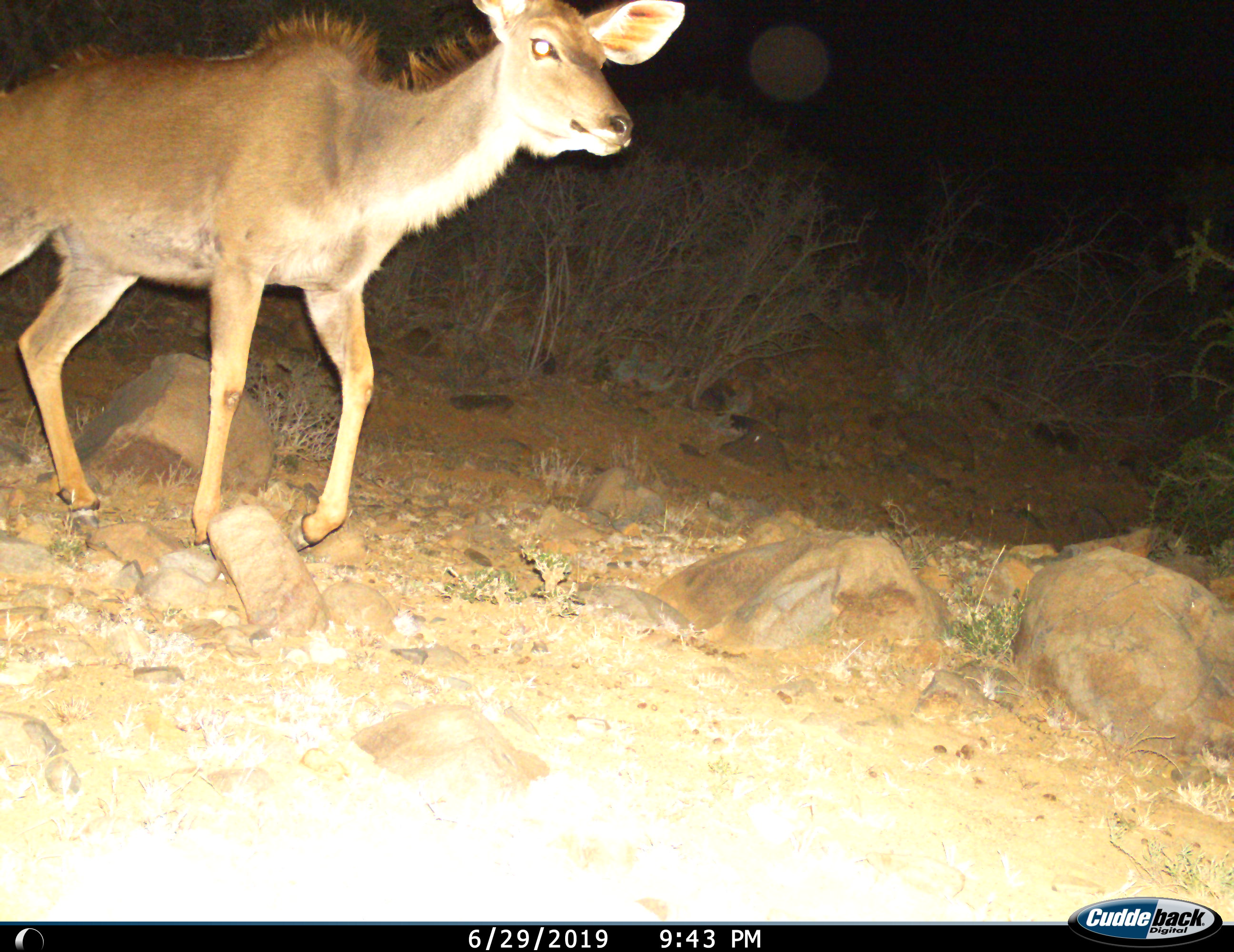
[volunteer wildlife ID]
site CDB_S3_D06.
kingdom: Animalia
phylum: Chordata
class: Mammalia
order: Artiodactyla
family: Bovidae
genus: Tragelaphus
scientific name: Tragelaphus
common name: kudu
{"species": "kudu (Tragelaphus)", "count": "1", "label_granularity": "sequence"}